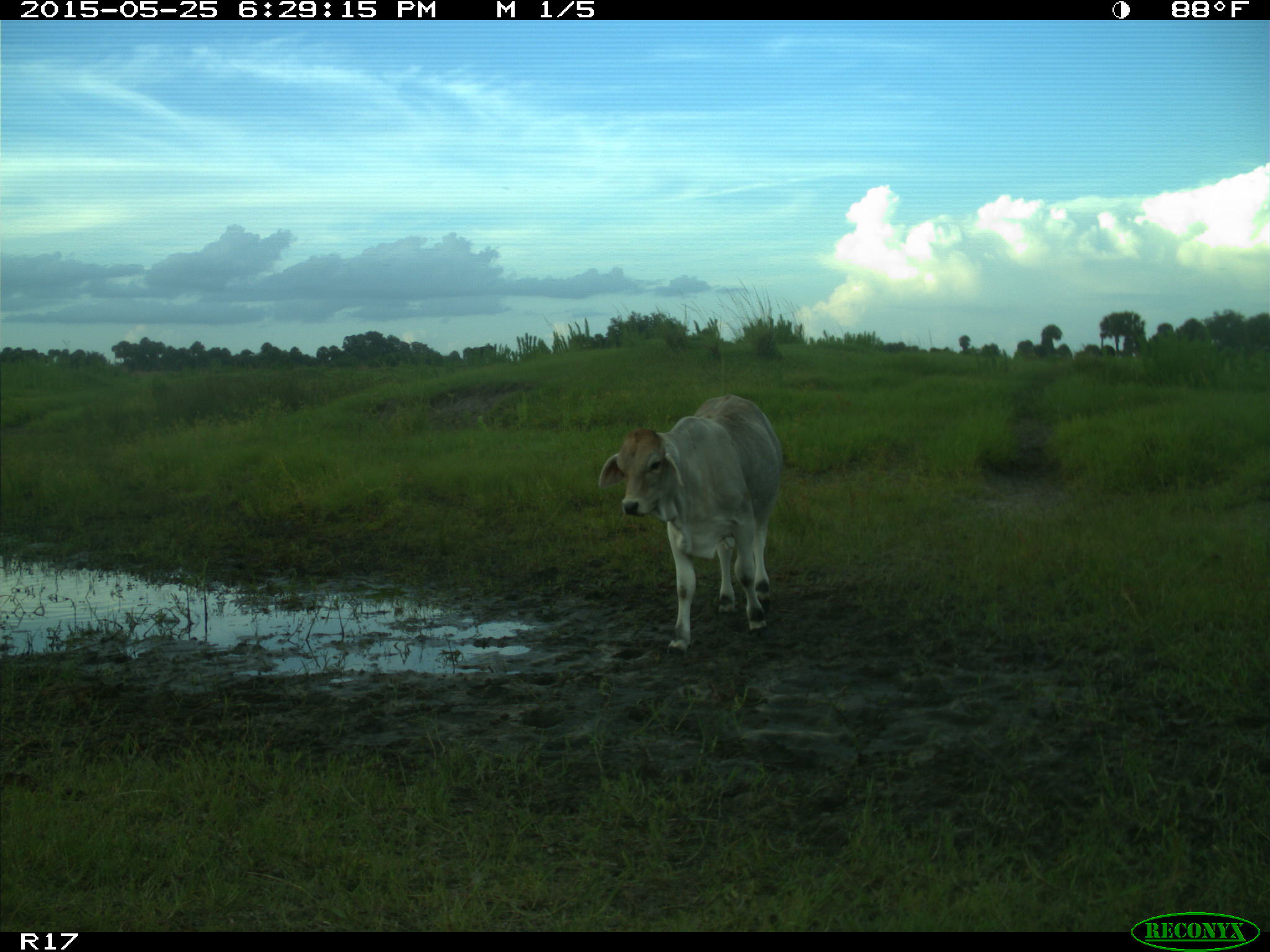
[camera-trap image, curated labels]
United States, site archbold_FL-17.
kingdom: Animalia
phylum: Chordata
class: Mammalia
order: Artiodactyla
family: Bovidae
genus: Bos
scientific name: Bos taurus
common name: domestic cow